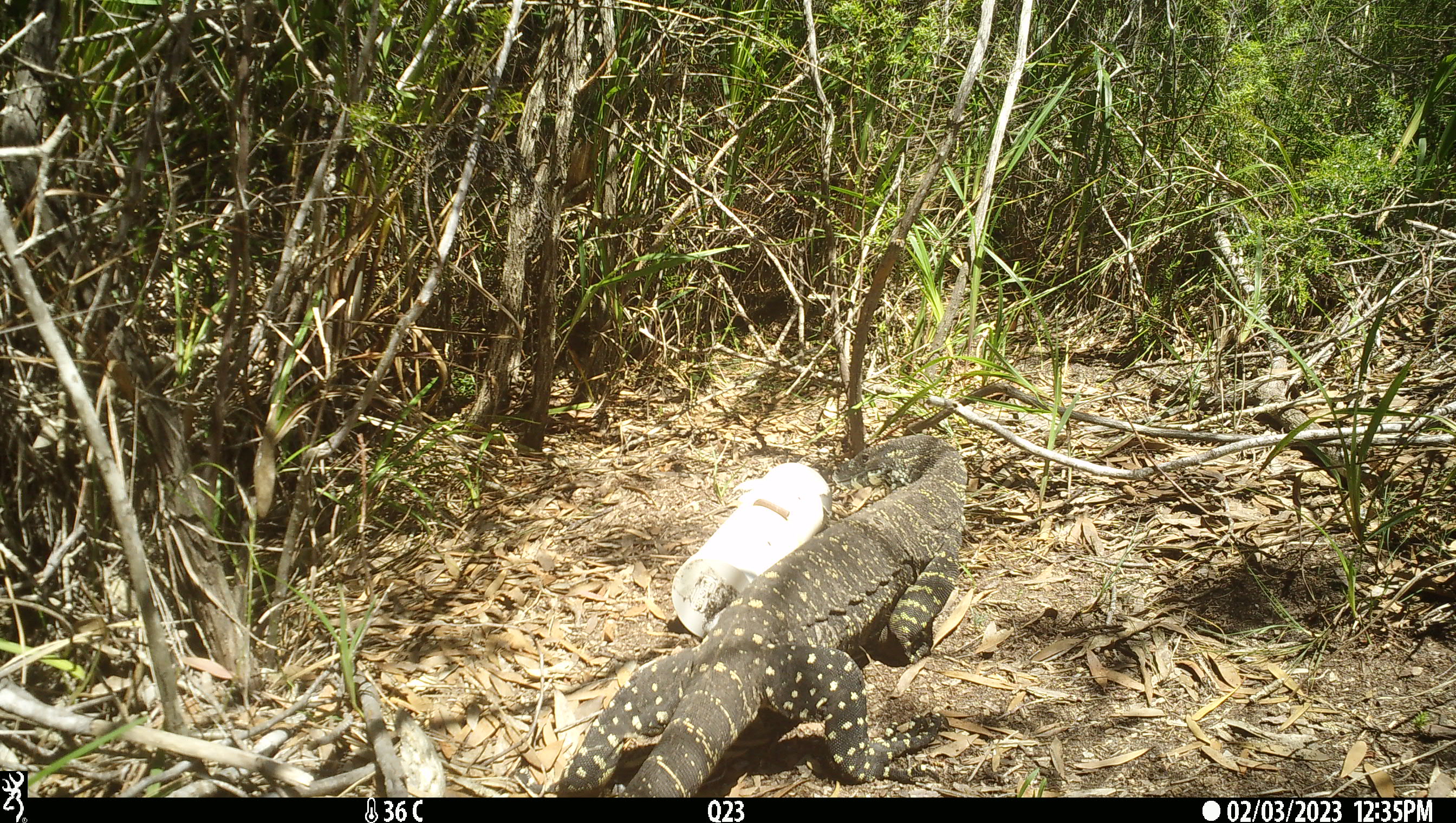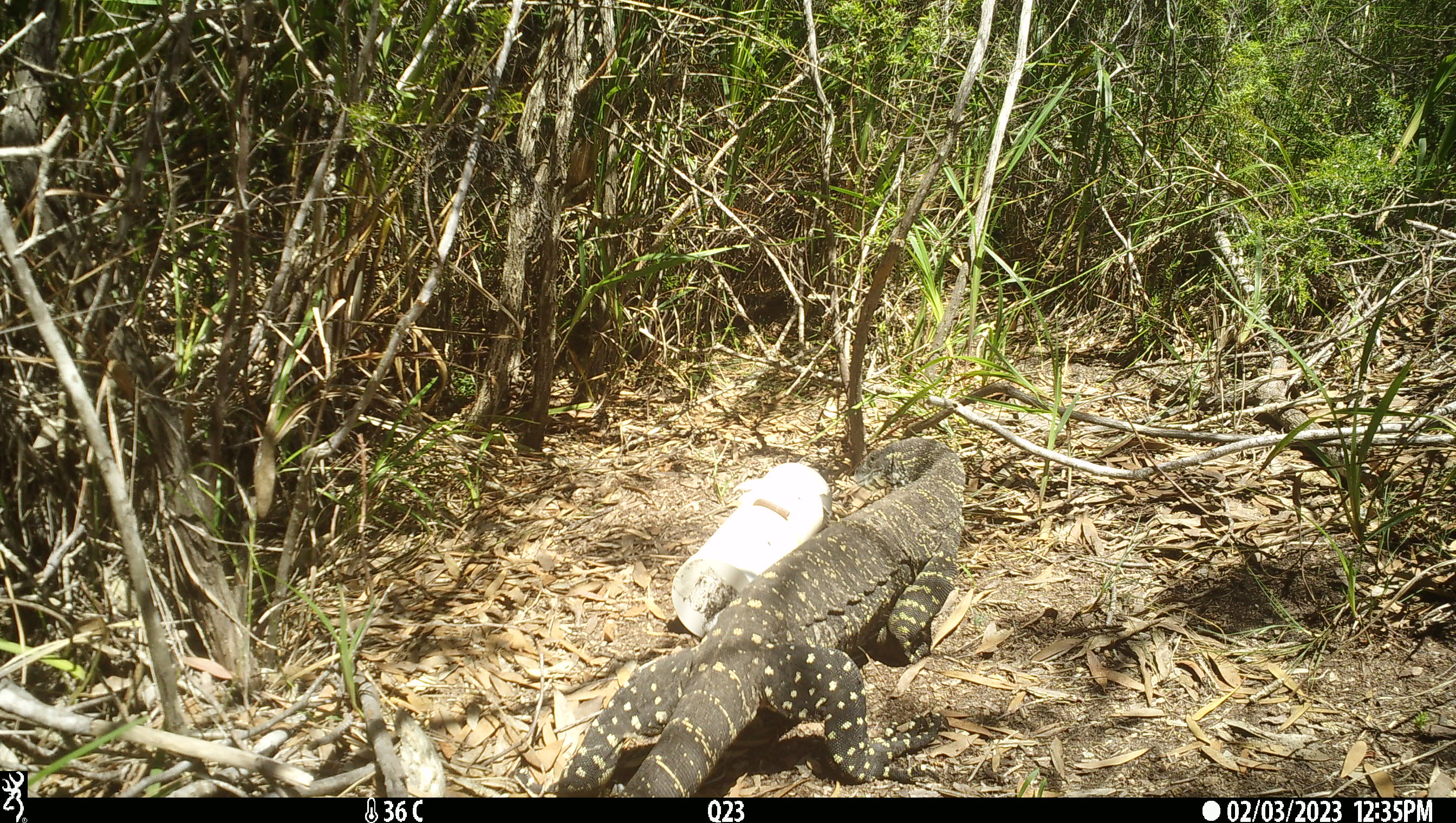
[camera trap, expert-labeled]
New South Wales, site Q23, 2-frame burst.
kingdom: Animalia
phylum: Chordata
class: Reptilia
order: Squamata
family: Varanidae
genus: Varanus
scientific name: Varanus varius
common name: lace monitor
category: goanna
Goanna (lace monitor) (Varanus varius).